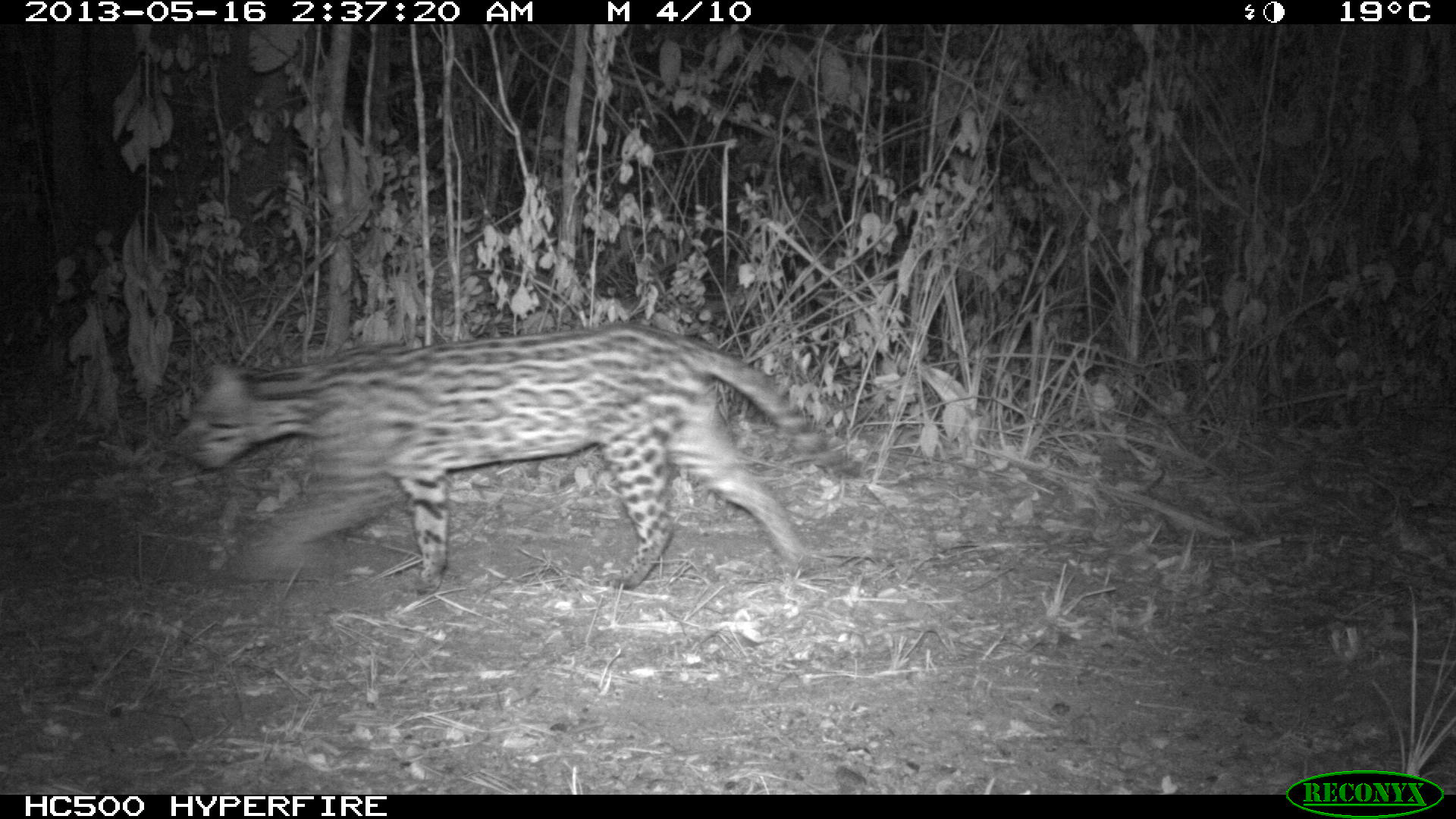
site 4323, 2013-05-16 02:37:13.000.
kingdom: Animalia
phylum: Chordata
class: Mammalia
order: Carnivora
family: Felidae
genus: Leopardus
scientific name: Leopardus pardalis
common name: ocelot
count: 1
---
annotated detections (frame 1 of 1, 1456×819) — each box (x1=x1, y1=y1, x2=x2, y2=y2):
leopardus pardalis: (x1=165, y1=322, x2=871, y2=595)